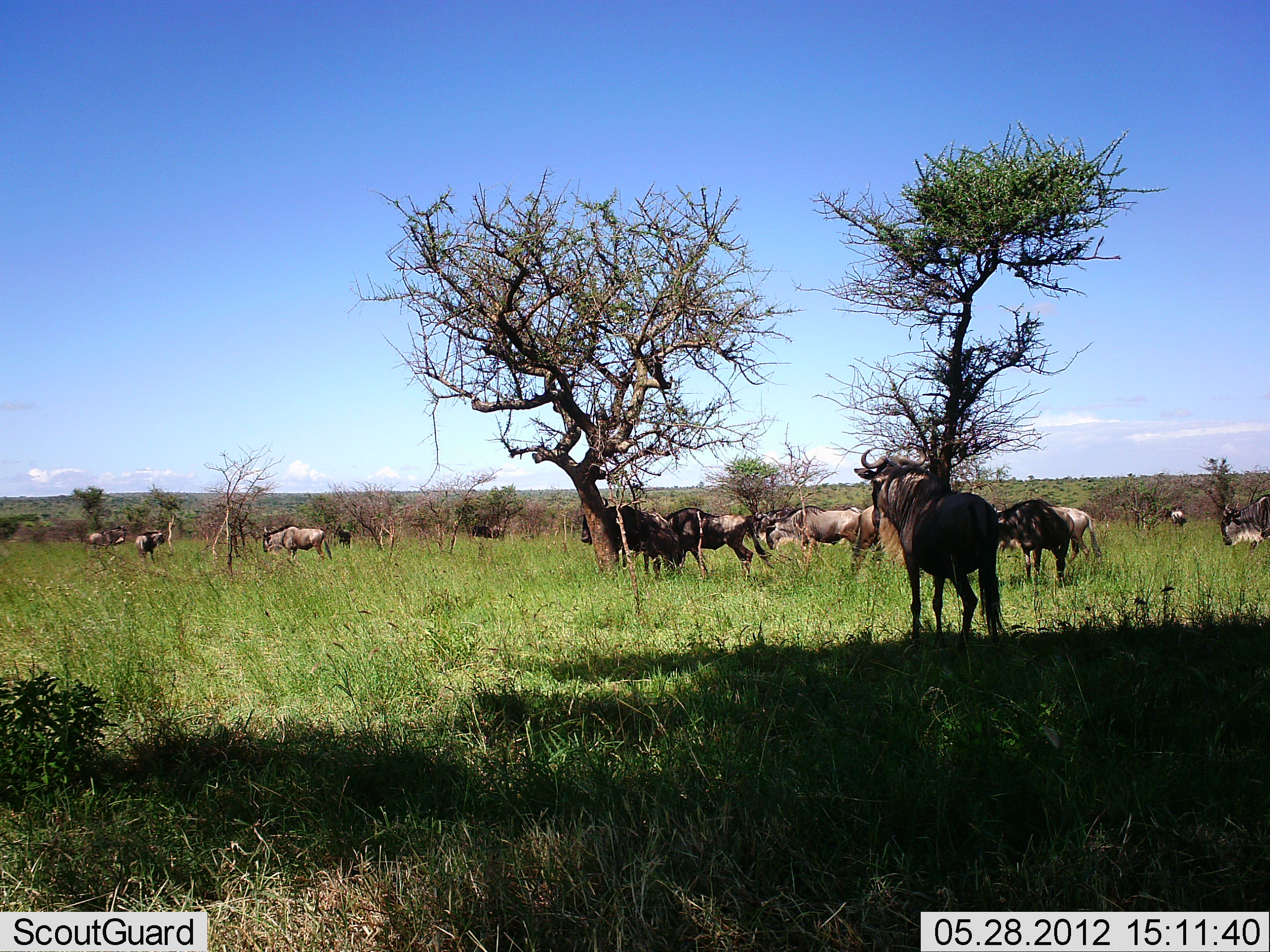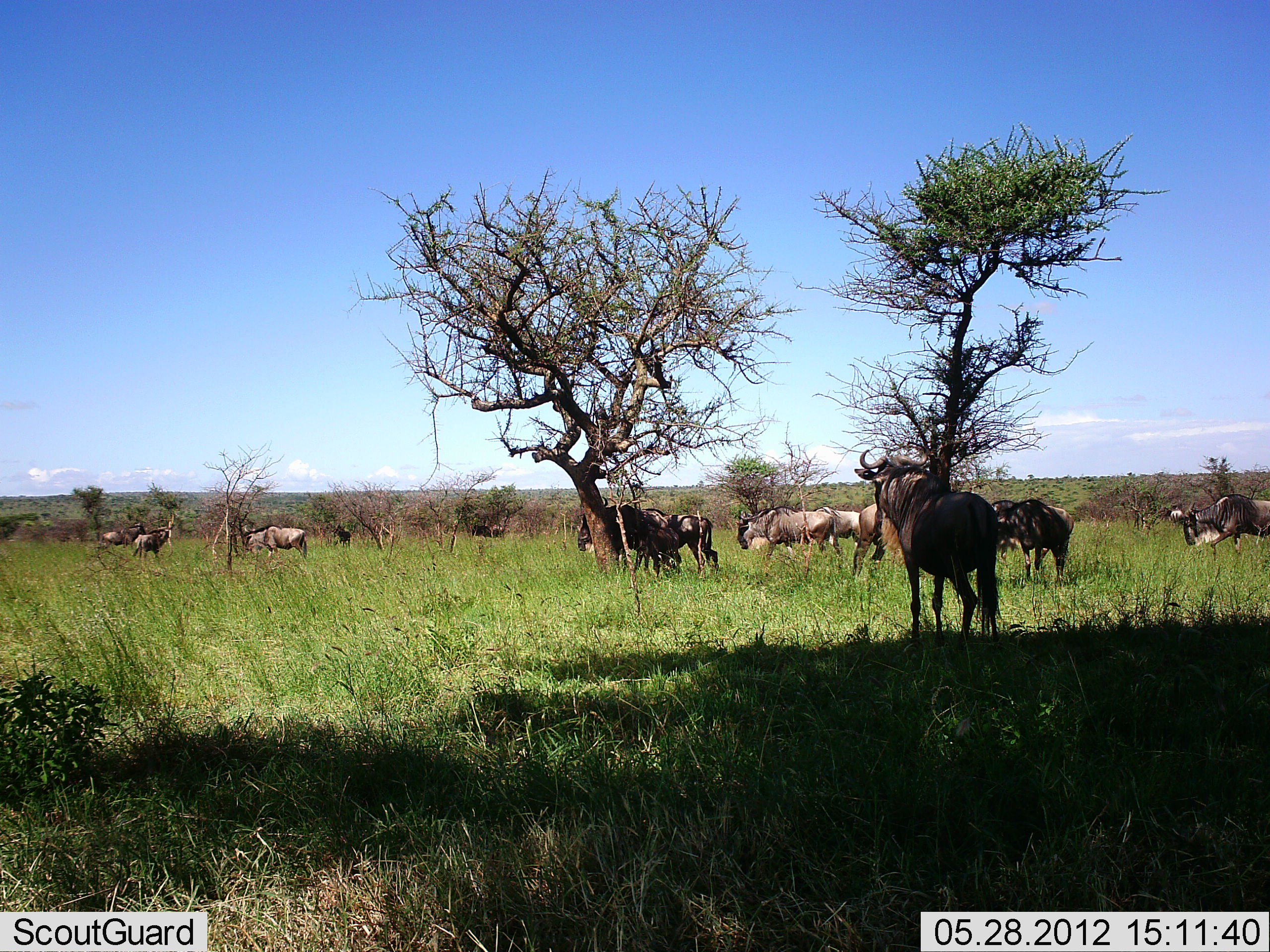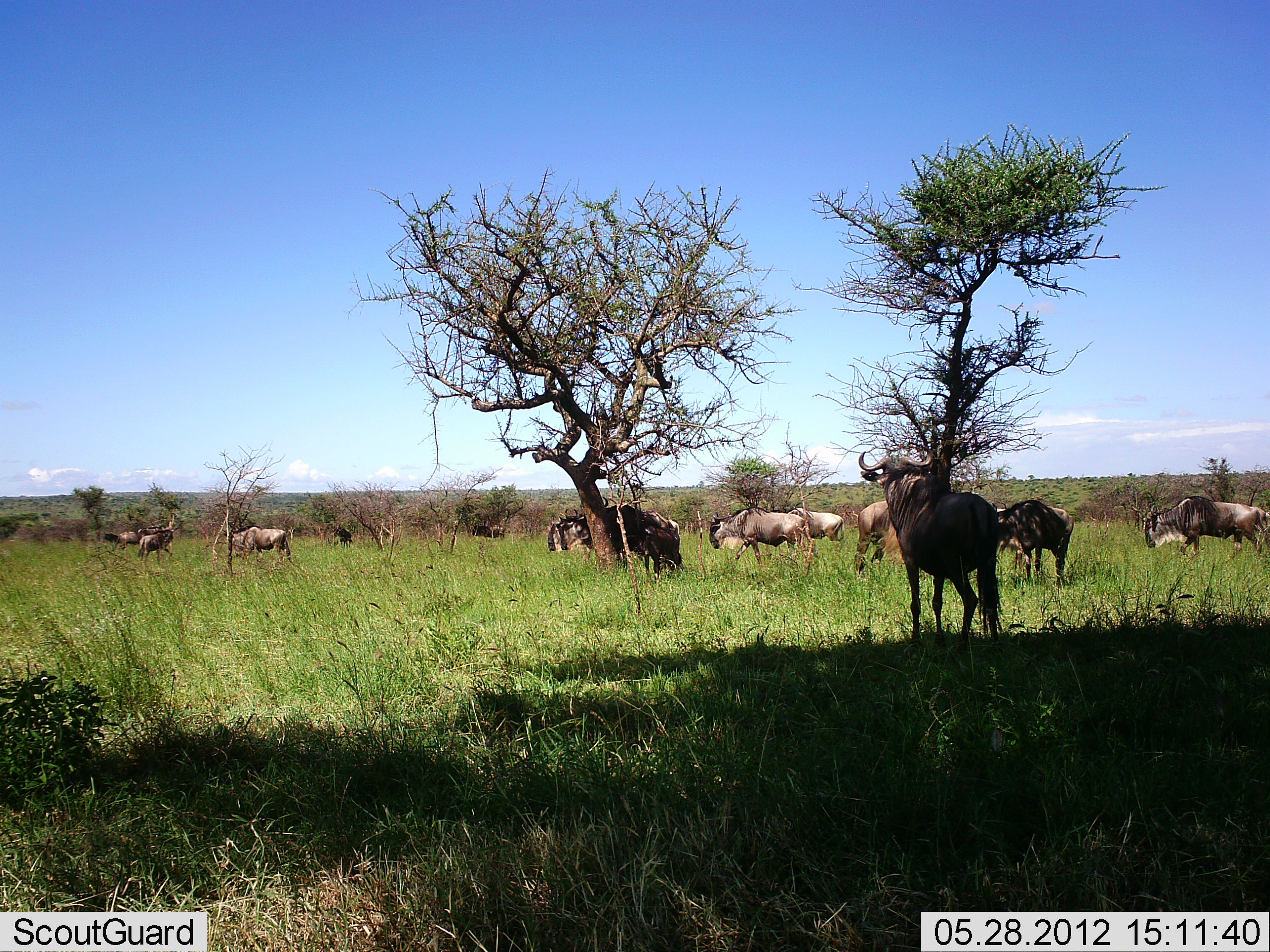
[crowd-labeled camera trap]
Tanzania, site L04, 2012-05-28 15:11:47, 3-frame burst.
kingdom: Animalia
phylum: Chordata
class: Mammalia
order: Artiodactyla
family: Bovidae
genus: Connochaetes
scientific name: Connochaetes taurinus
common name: blue wildebeest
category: wildebeest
Wildebeest (blue wildebeest) (Connochaetes taurinus), count 11-50. Behavior (volunteer vote fractions): standing 50%, resting 10%, moving 90%, interacting 10%. Young present (vote fraction): 0%. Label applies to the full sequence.